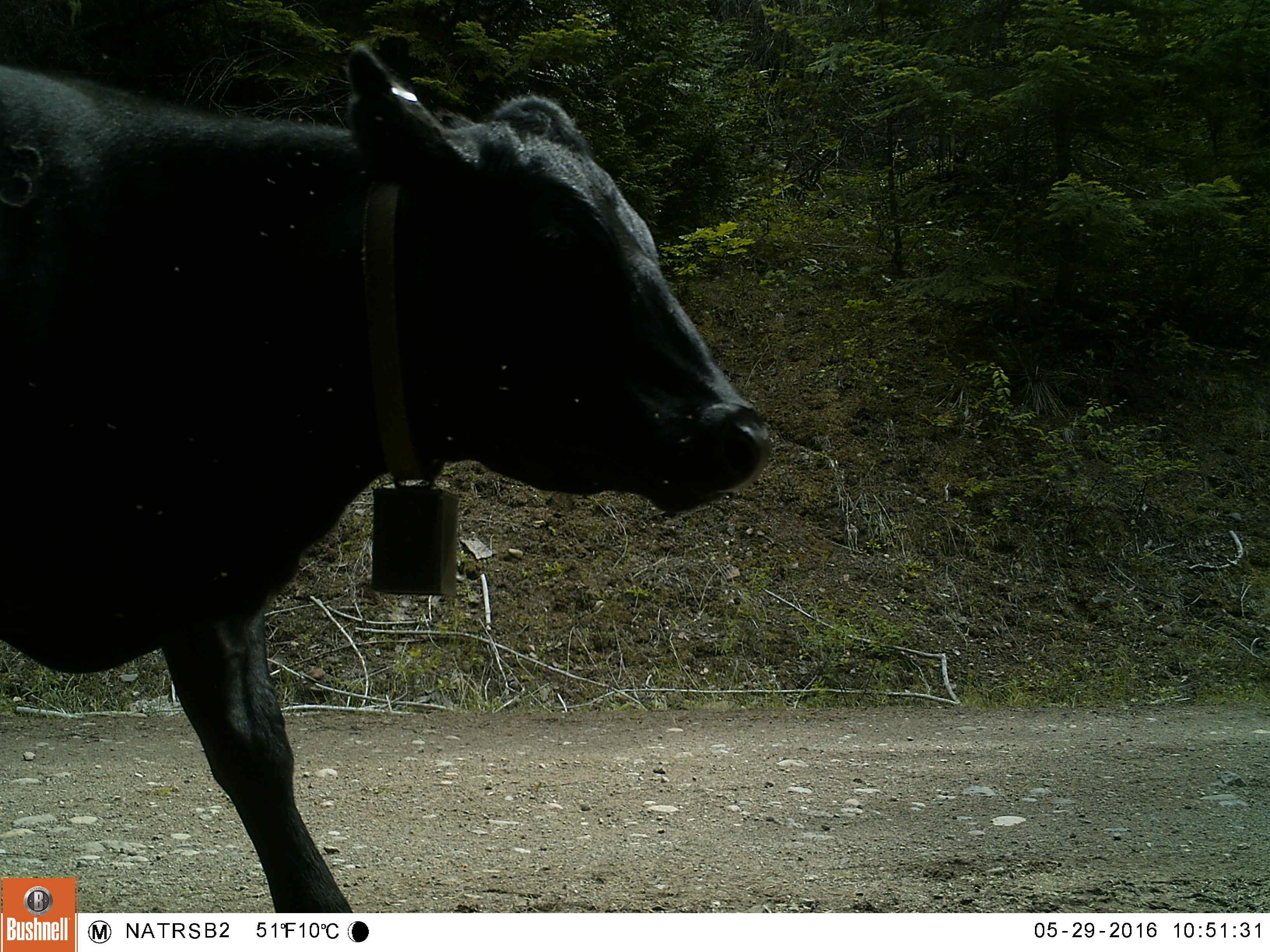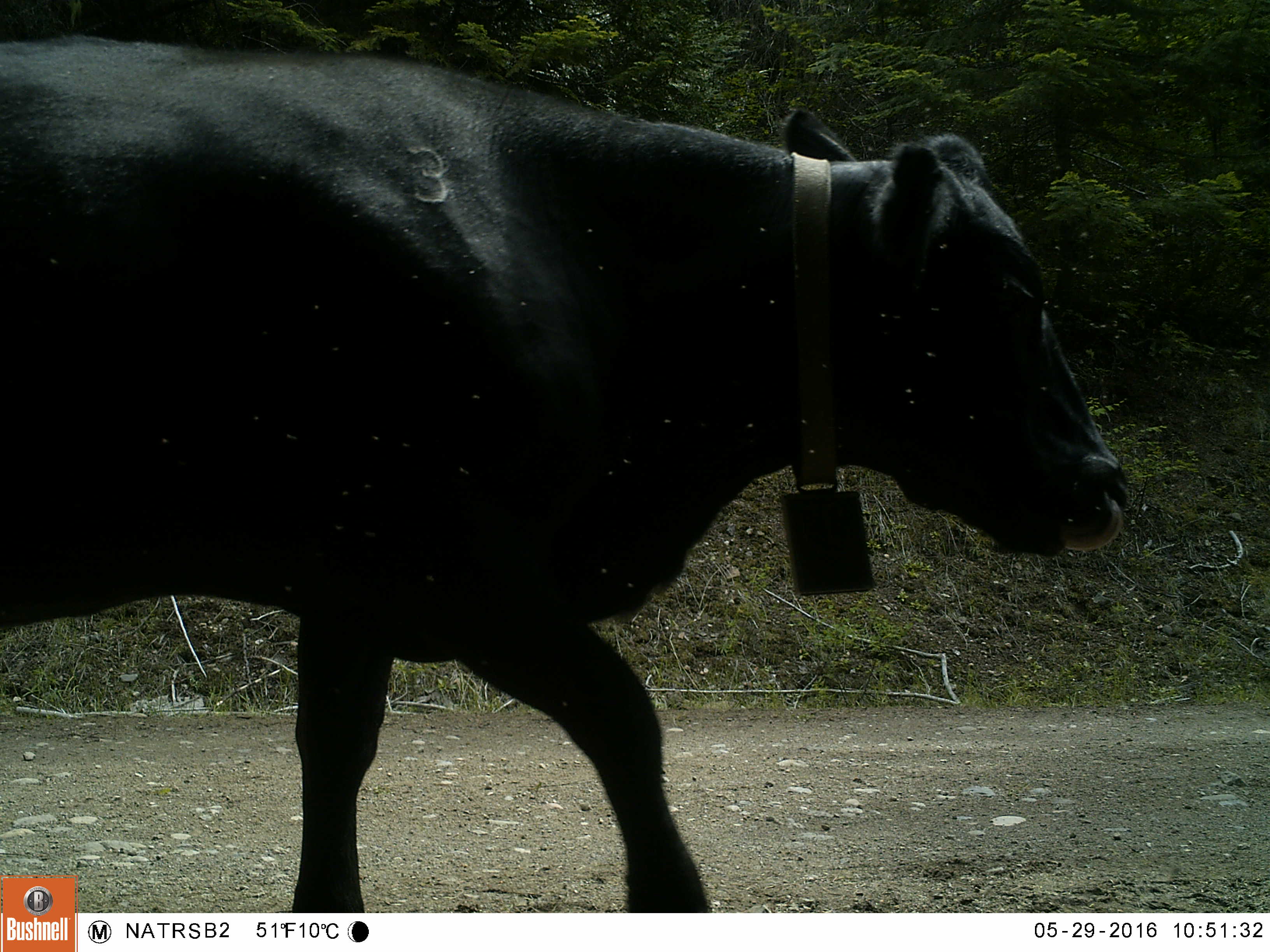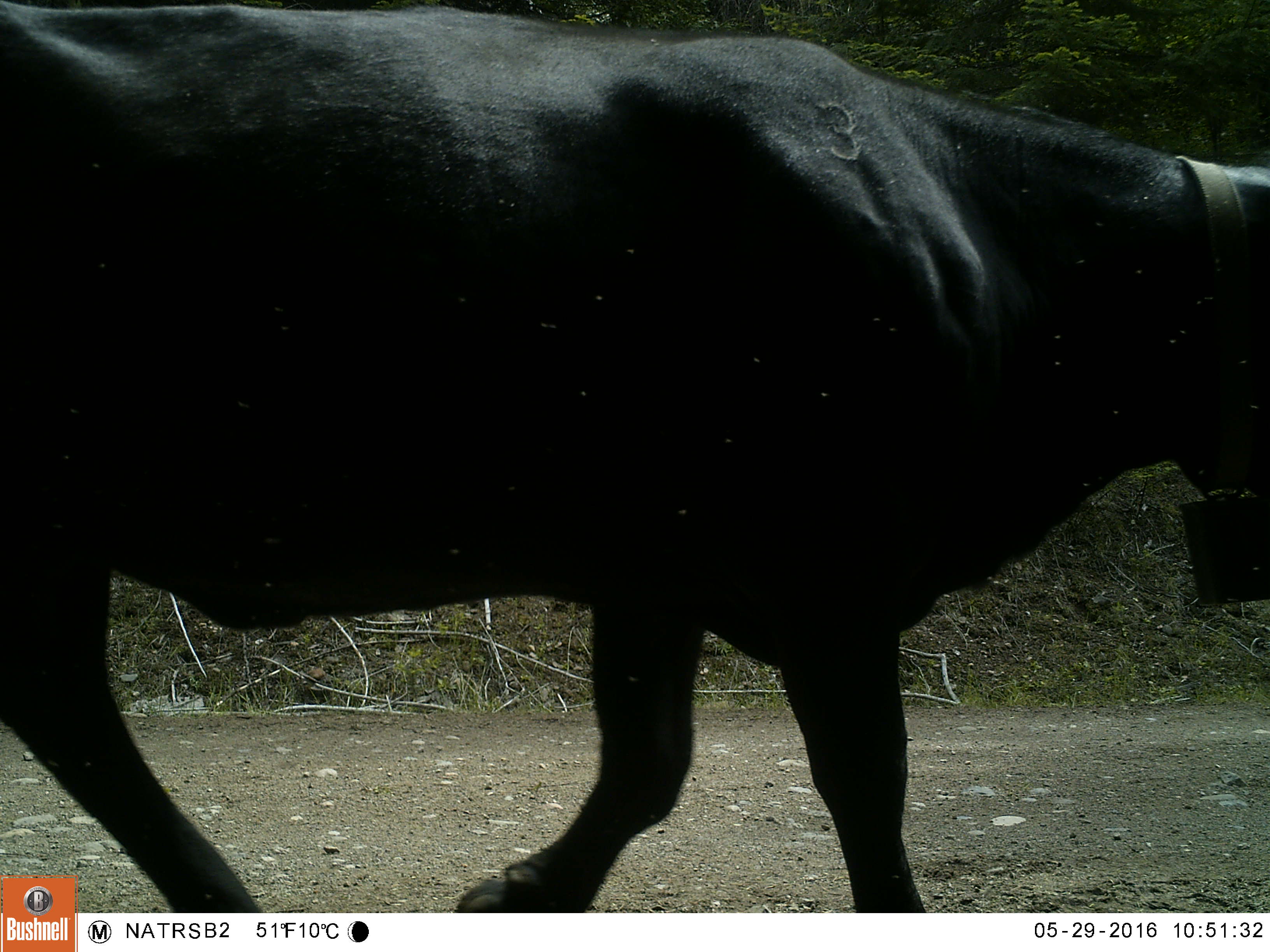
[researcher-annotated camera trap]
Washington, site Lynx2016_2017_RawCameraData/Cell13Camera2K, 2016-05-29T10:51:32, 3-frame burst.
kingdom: Animalia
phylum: Chordata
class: Mammalia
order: Artiodactyla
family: Bovidae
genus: Bos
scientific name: Bos taurus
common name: domestic cattle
Domestic cattle (Bos taurus). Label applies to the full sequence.